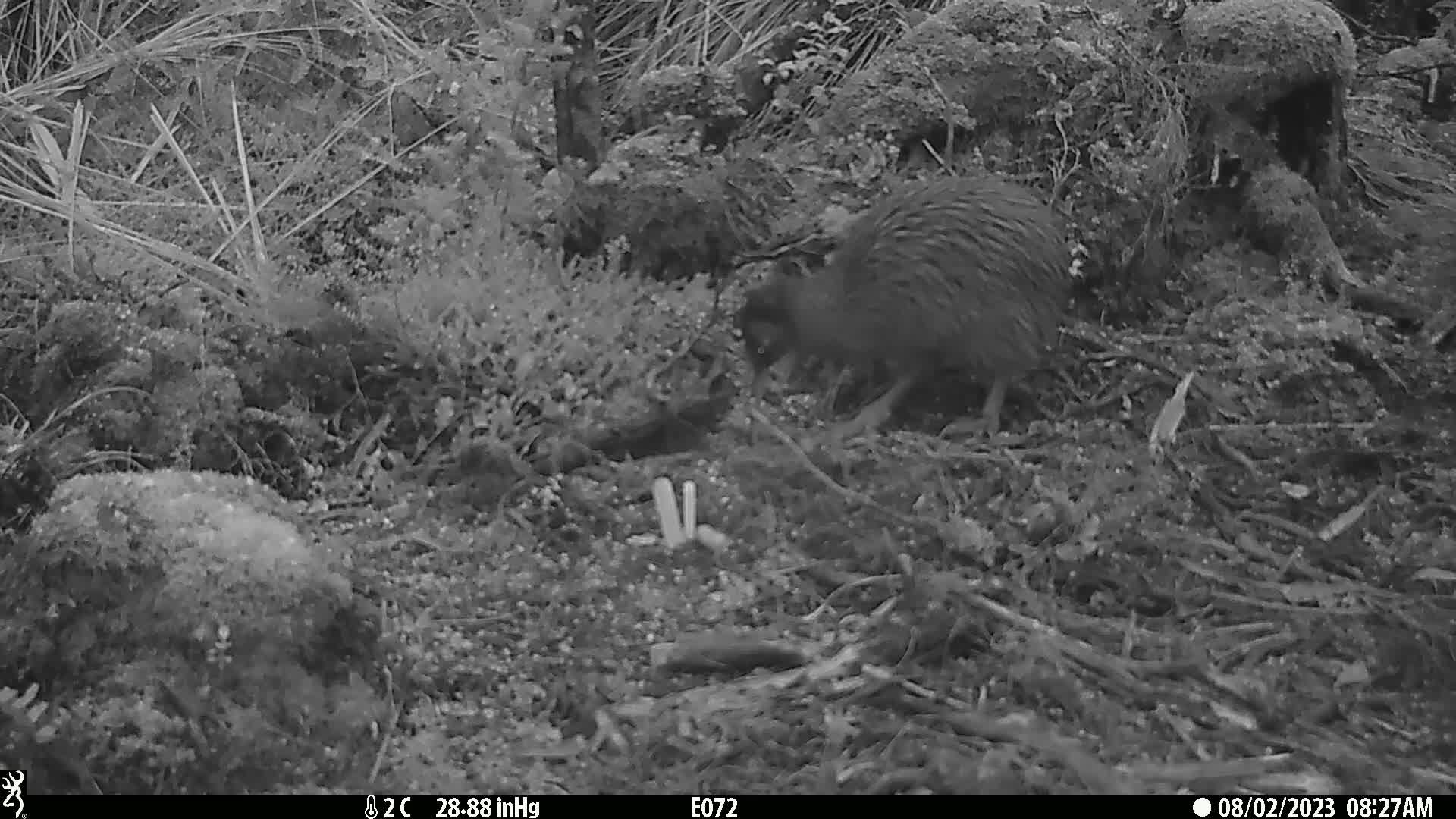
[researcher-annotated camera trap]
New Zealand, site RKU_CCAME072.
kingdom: Animalia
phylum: Chordata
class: Aves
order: Apterygiformes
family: Apterygidae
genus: Apteryx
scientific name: Apteryx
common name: kiwi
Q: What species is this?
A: Kiwi (Apteryx).